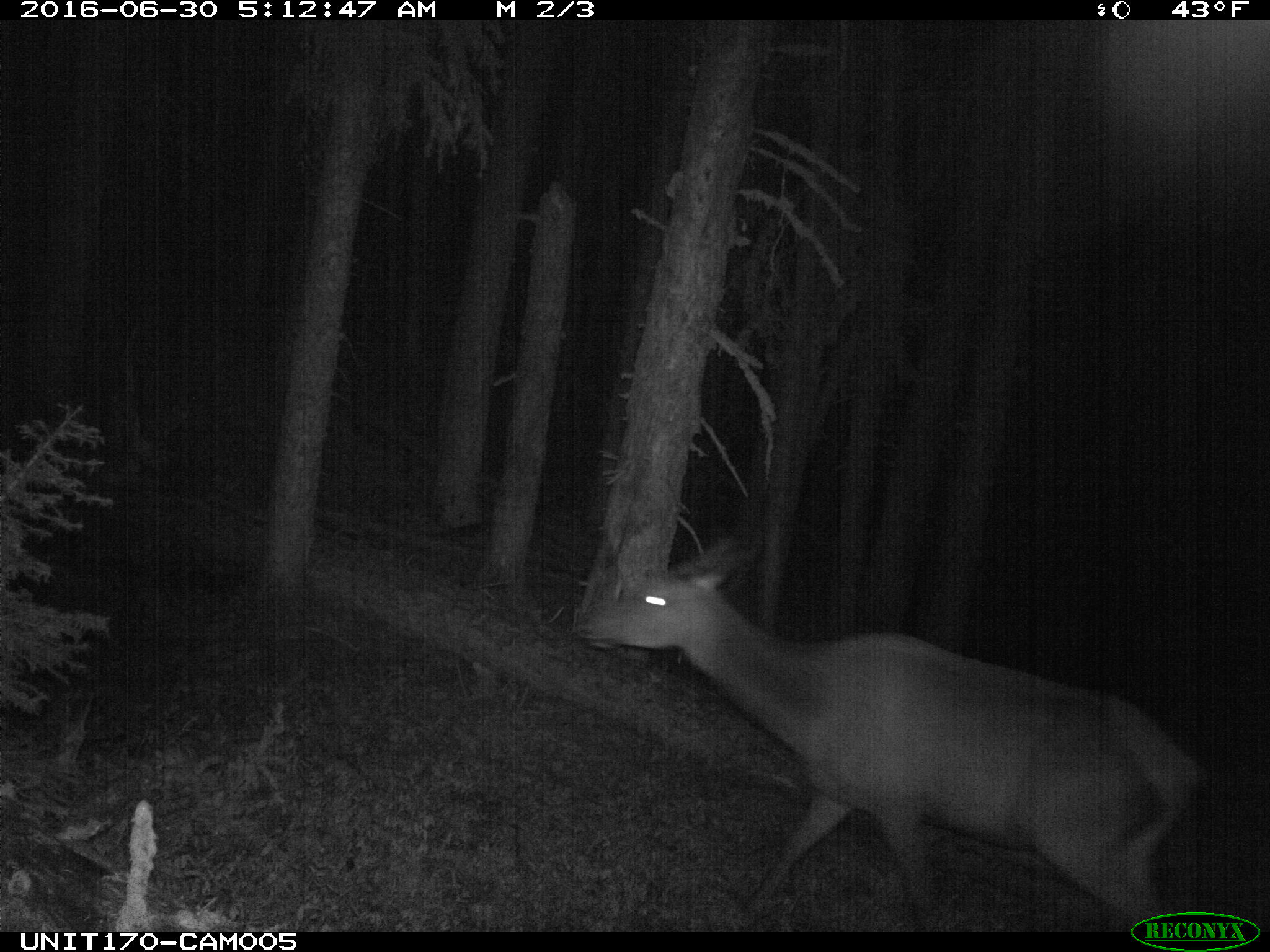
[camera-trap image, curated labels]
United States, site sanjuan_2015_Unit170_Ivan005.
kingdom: Animalia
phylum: Chordata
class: Mammalia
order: Artiodactyla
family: Cervidae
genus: Cervus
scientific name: Cervus elaphus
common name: red deer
Cervus elaphus (red deer).